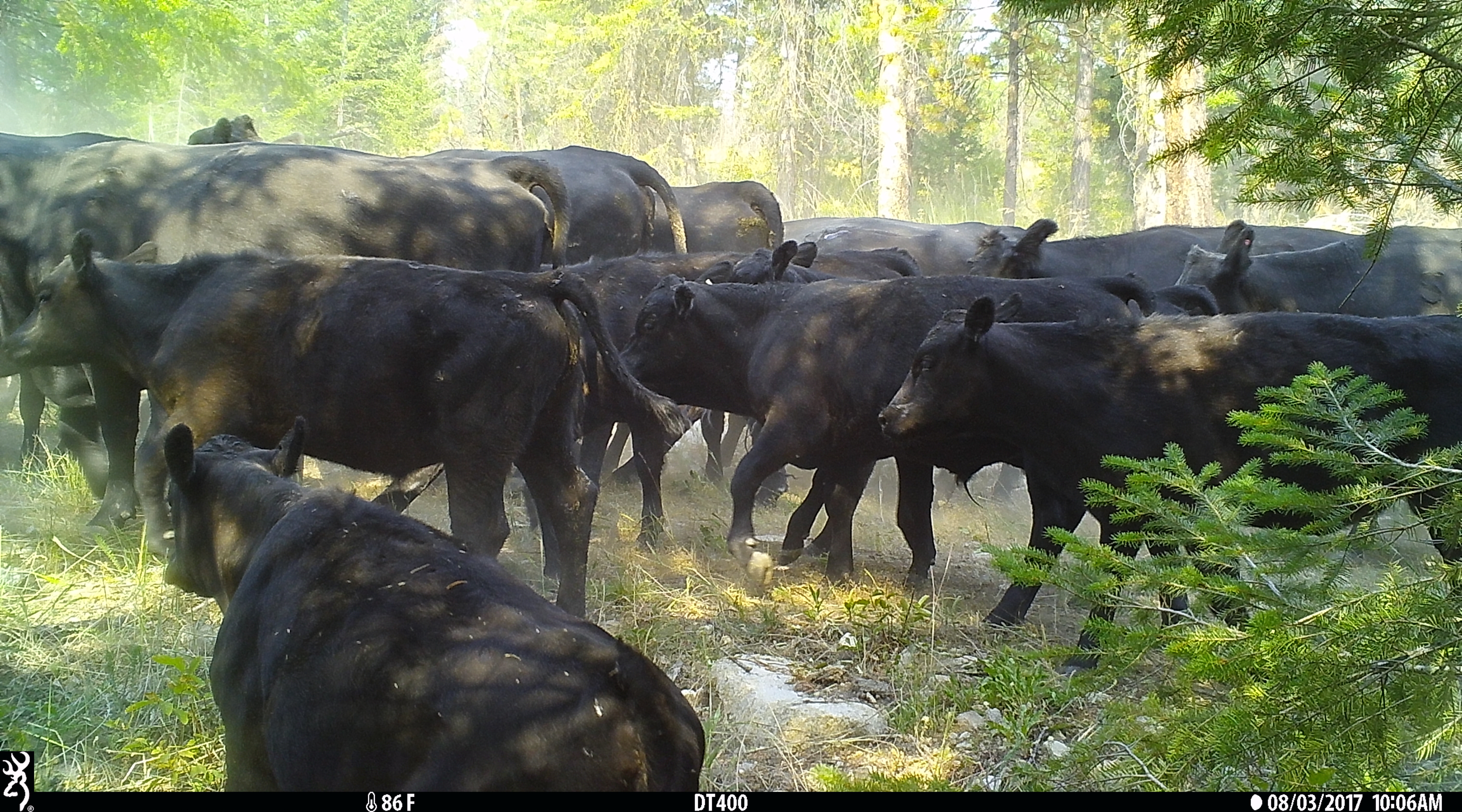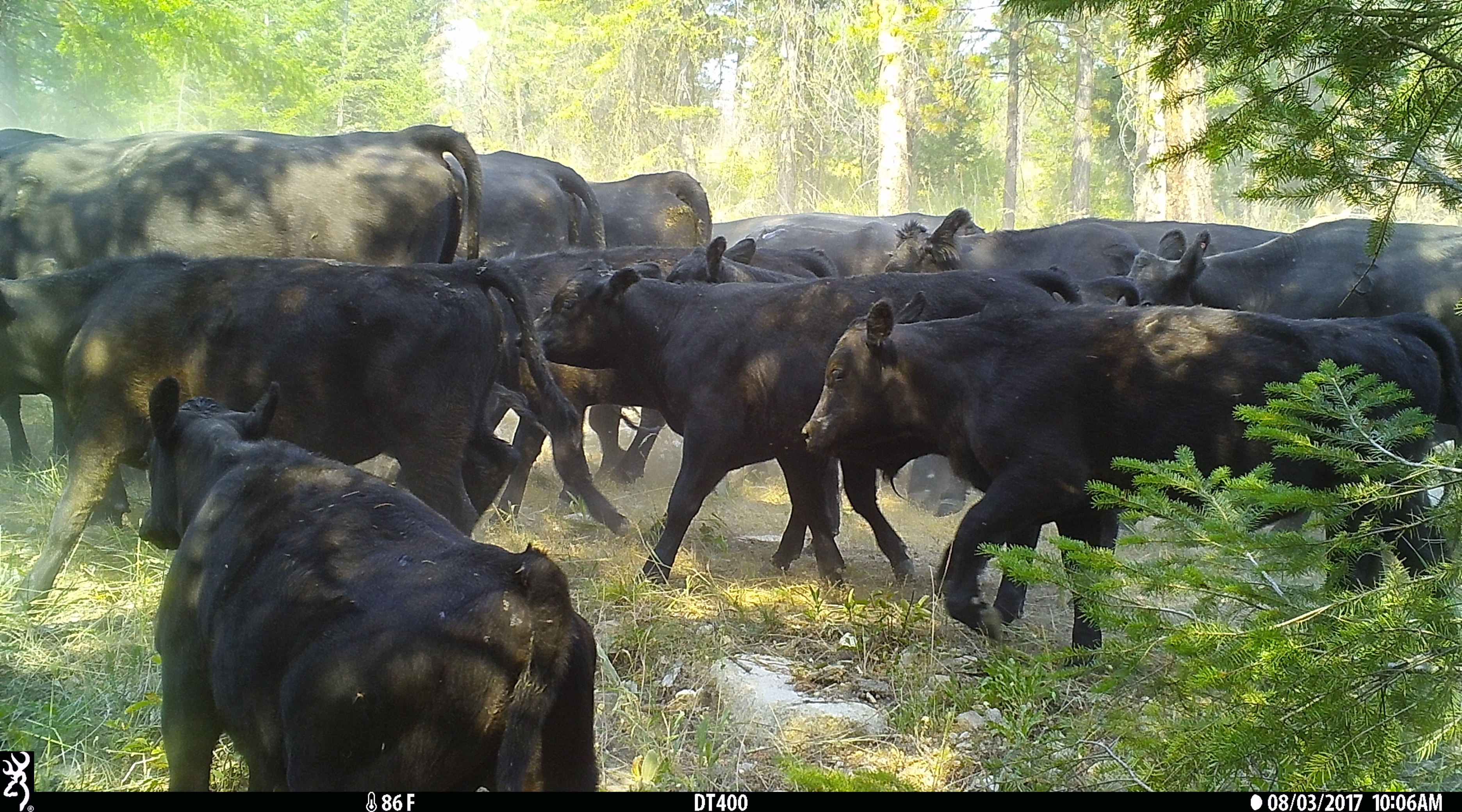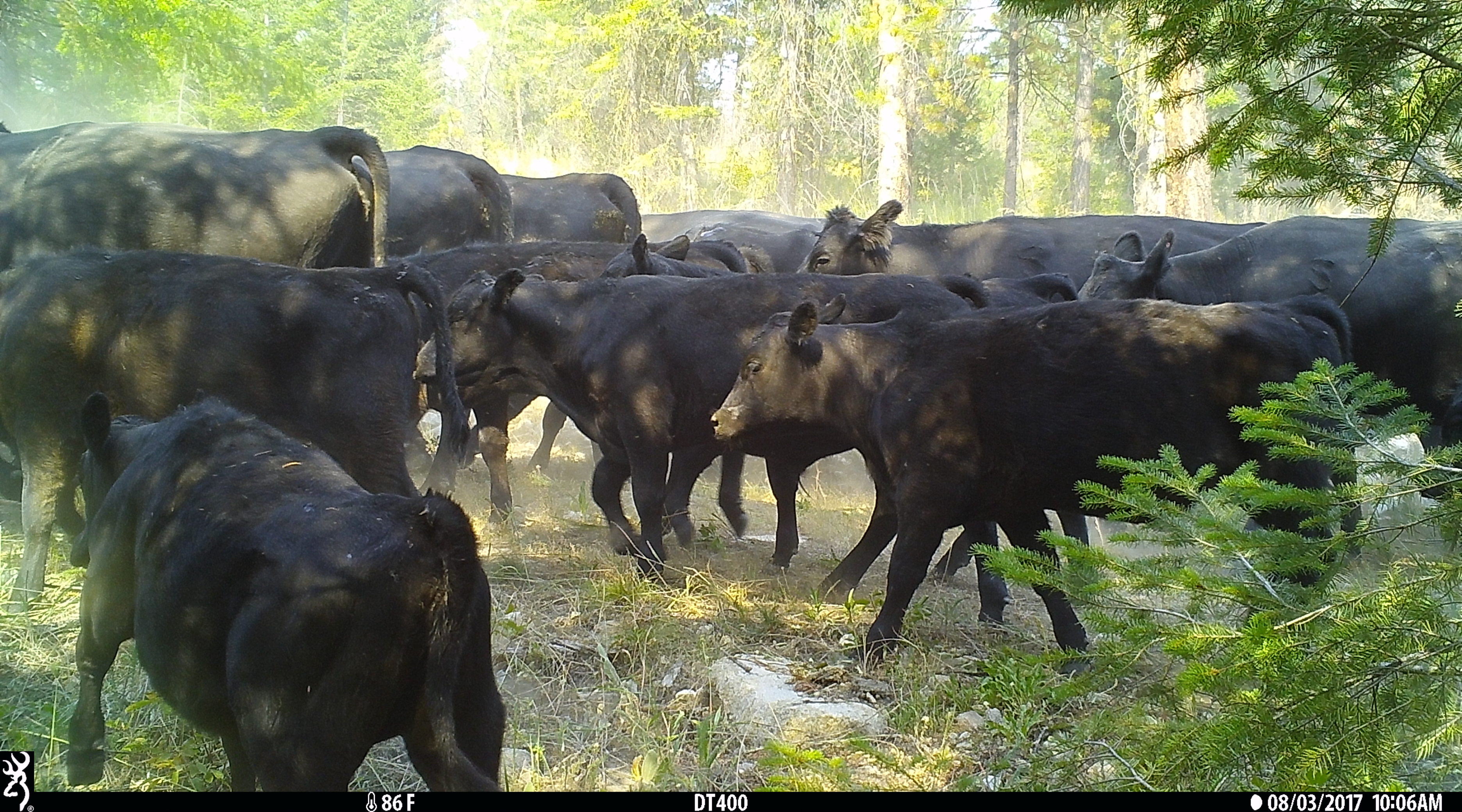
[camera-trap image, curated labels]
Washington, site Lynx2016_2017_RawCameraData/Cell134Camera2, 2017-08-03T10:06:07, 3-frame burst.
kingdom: Animalia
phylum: Chordata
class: Mammalia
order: Artiodactyla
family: Bovidae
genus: Bos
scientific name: Bos taurus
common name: domestic cattle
Domestic cattle (Bos taurus). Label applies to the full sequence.